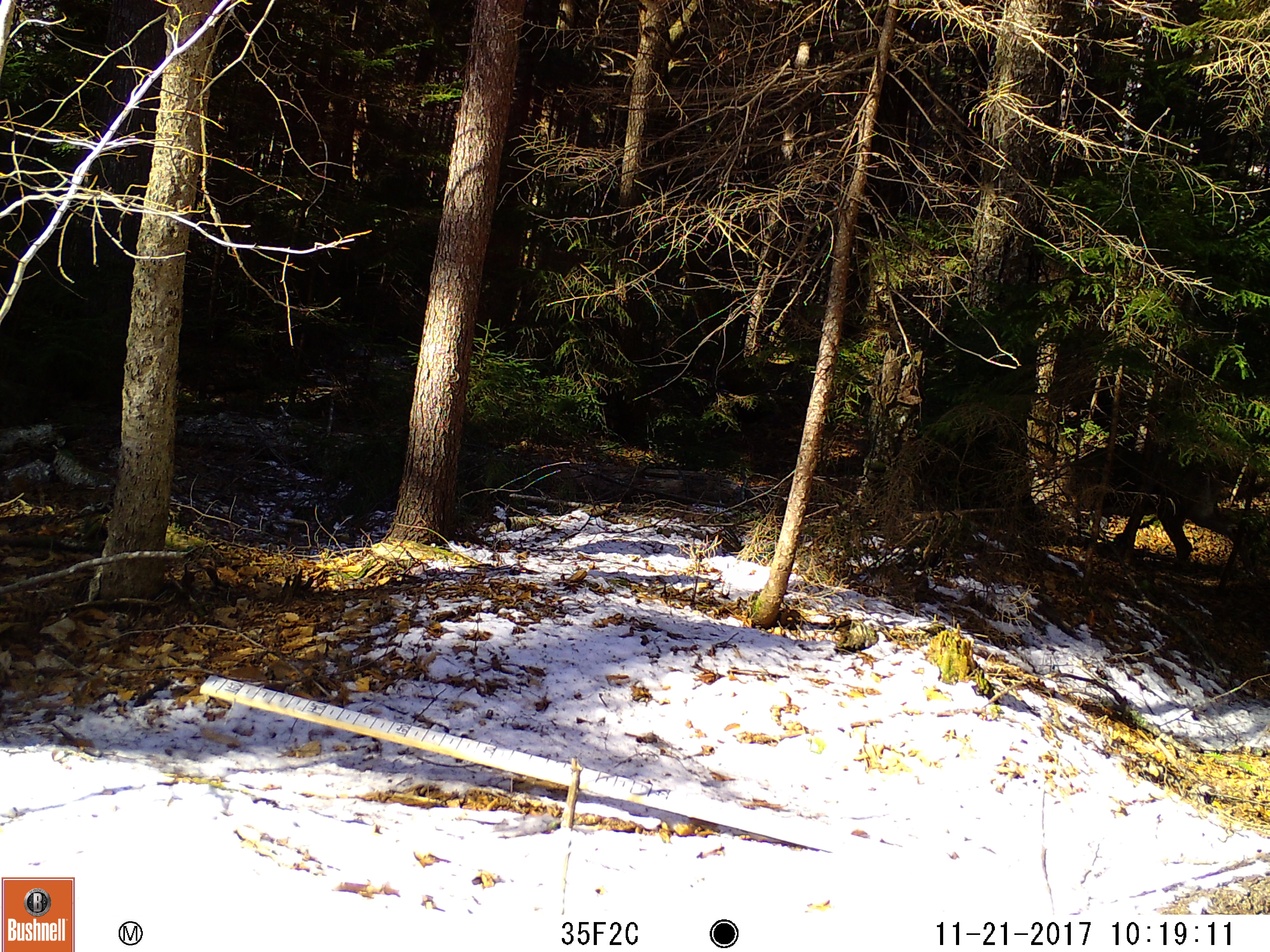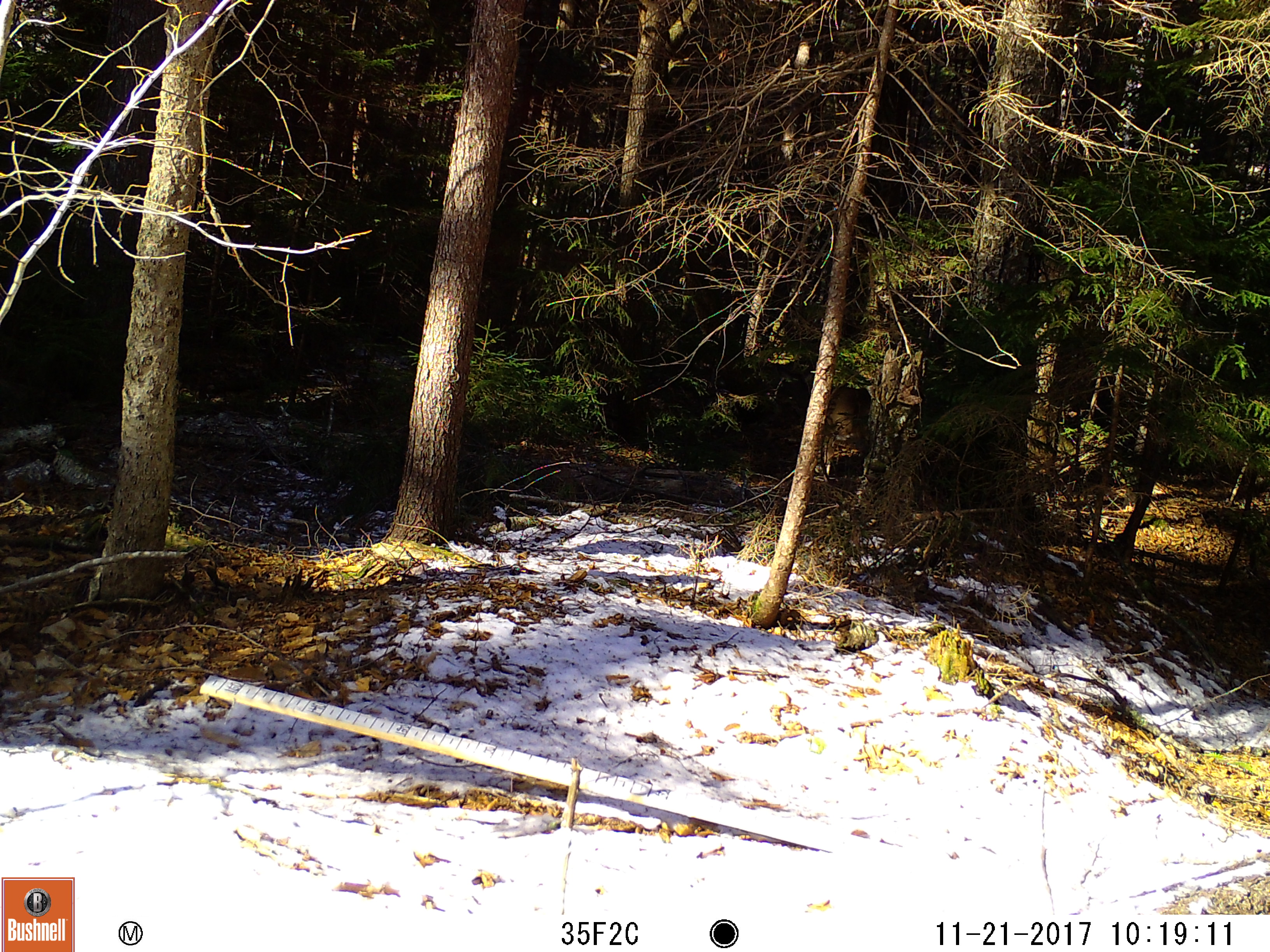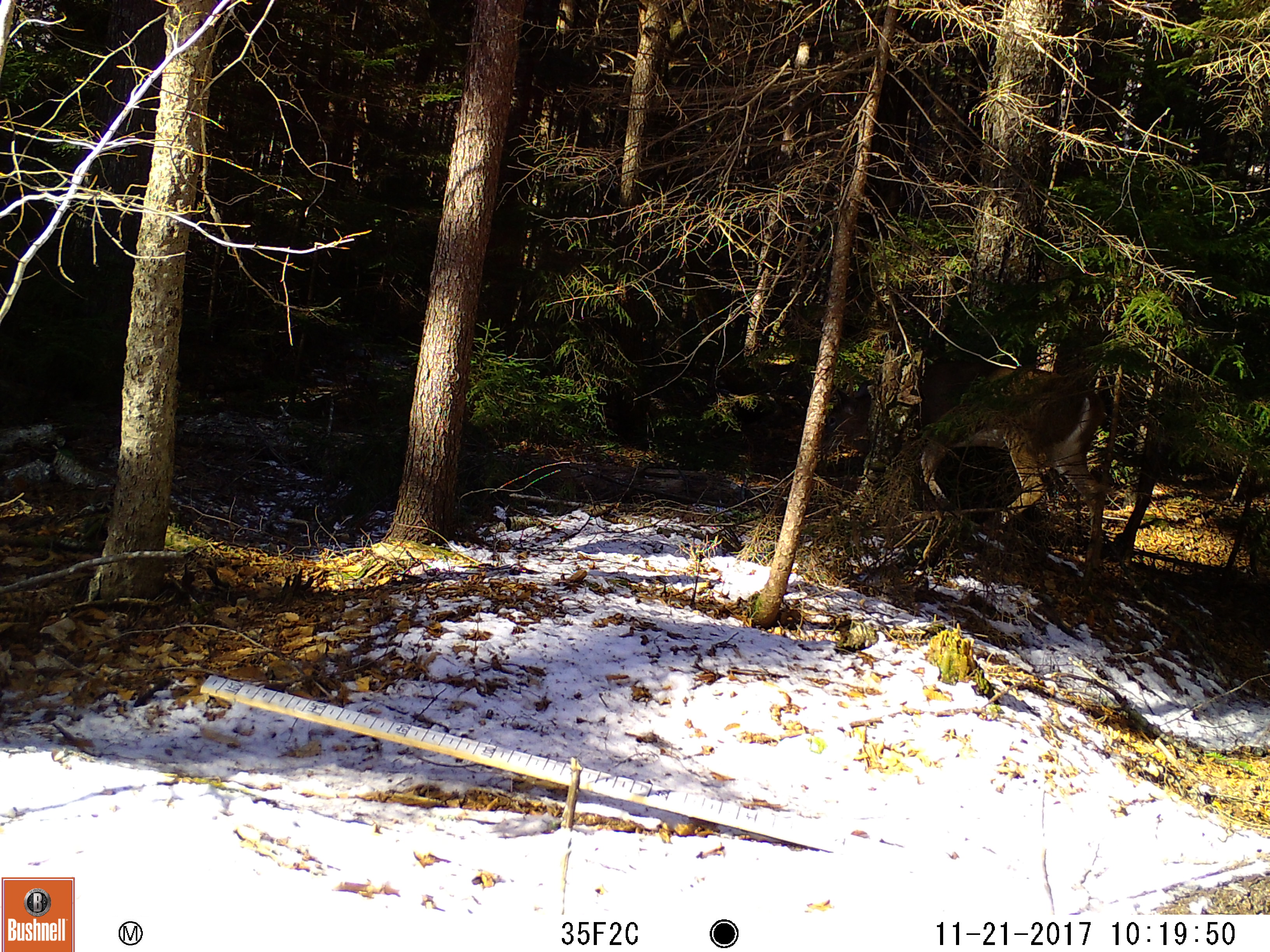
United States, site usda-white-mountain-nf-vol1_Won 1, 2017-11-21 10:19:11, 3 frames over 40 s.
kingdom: Animalia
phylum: Chordata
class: Mammalia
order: Artiodactyla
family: Cervidae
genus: Odocoileus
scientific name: Odocoileus virginianus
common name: white-tailed deer